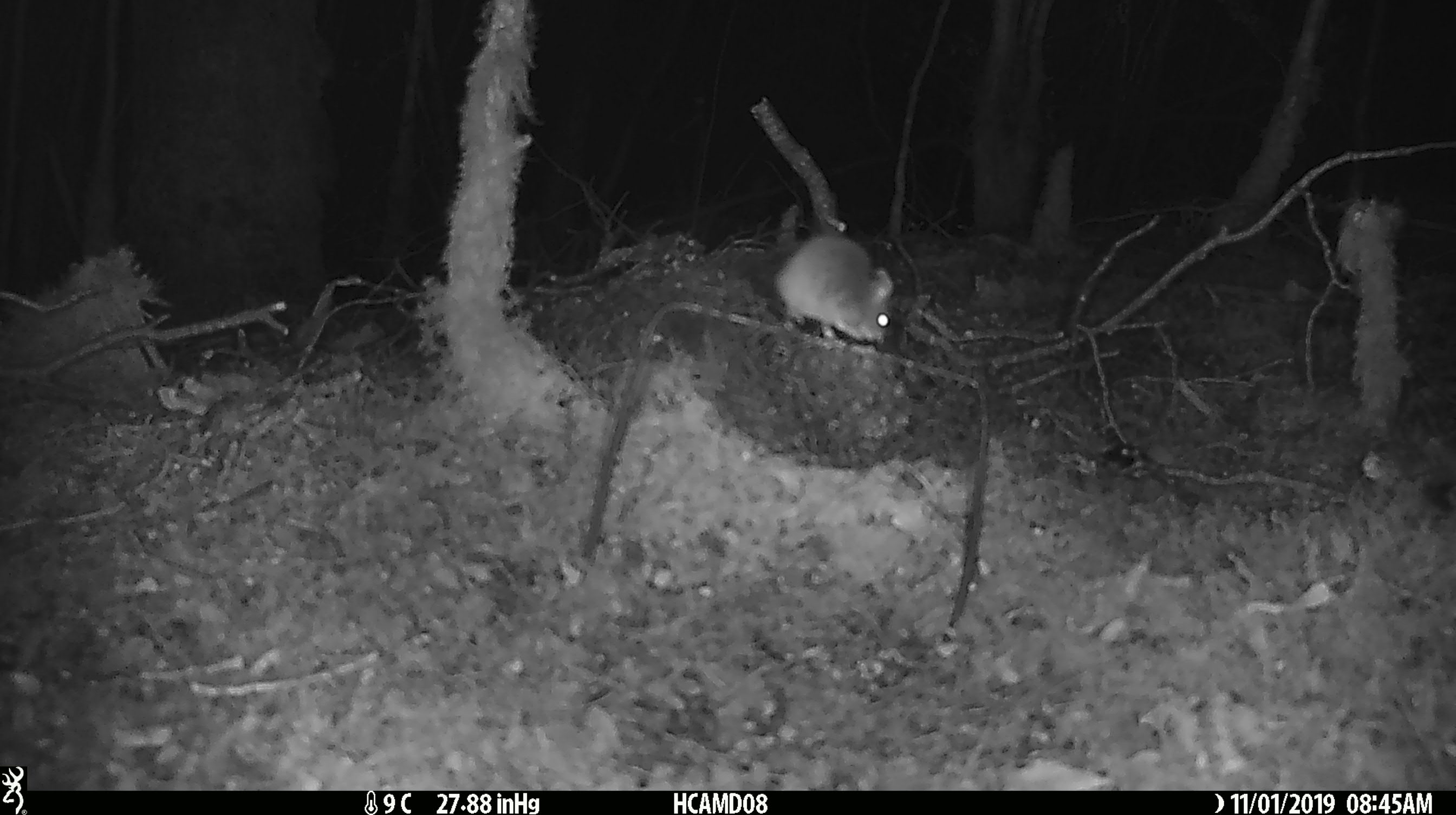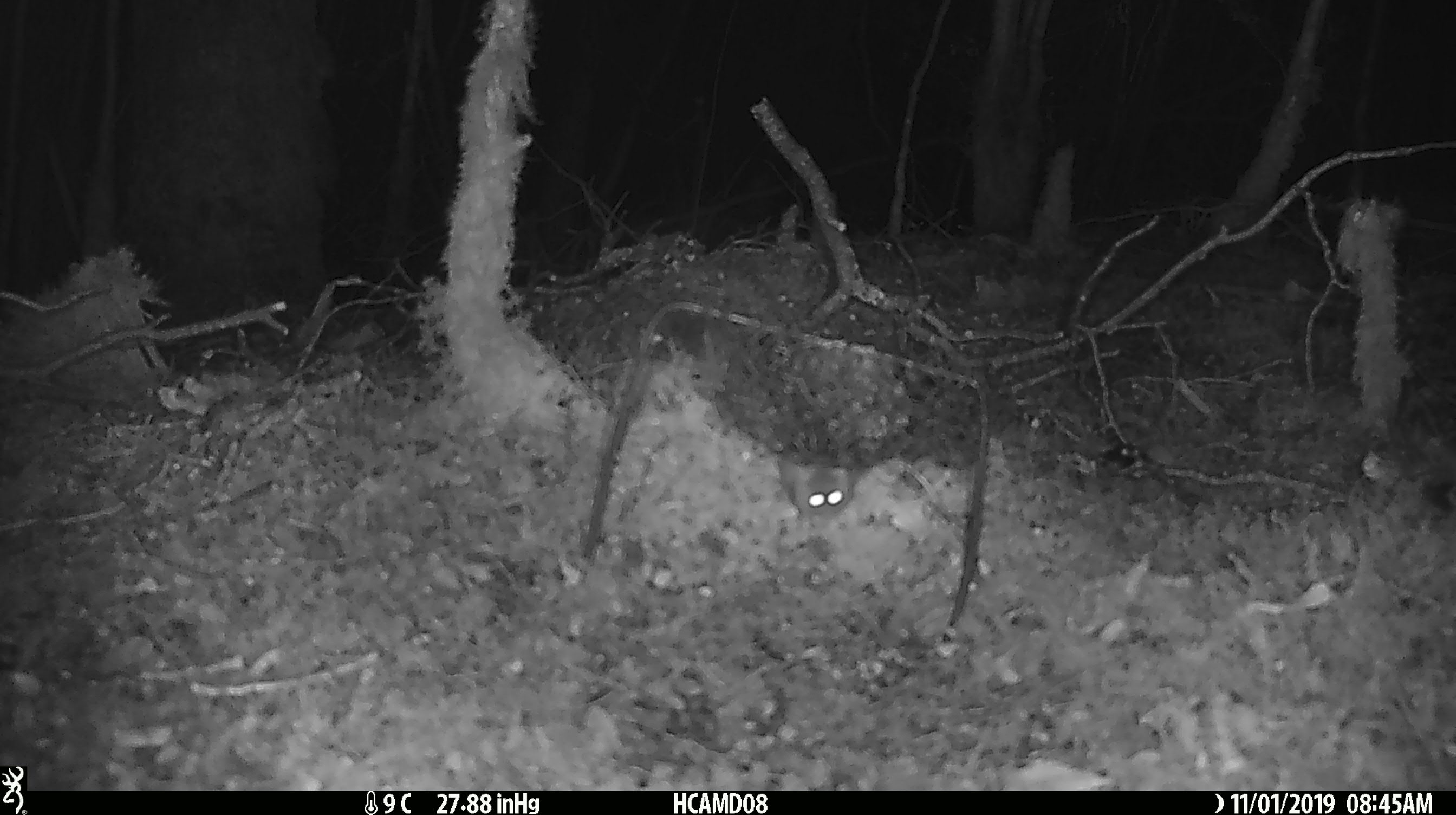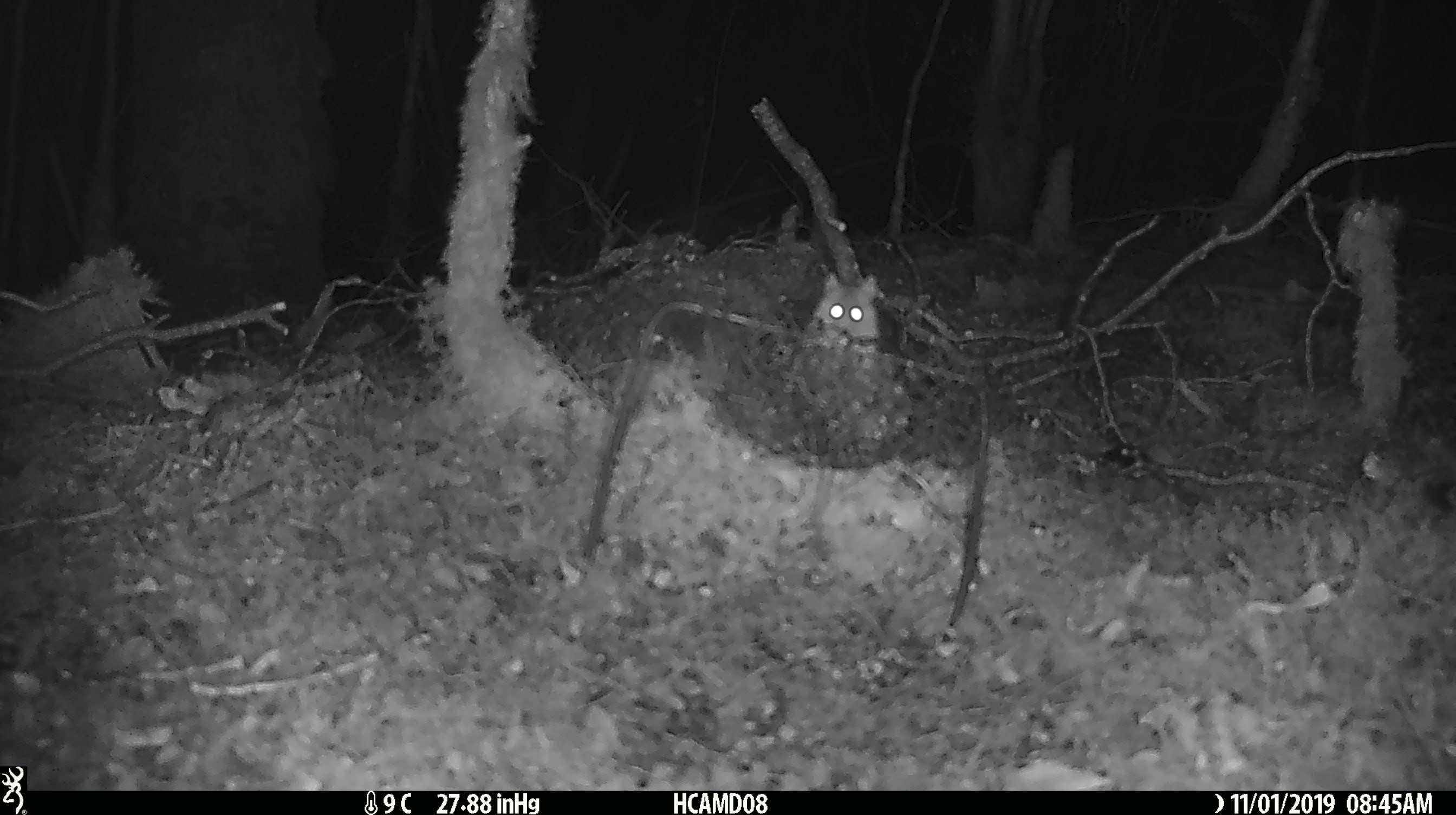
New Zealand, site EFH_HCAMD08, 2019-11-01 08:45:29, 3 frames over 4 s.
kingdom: Animalia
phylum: Chordata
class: Mammalia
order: Rodentia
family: Muridae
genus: Mus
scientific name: Mus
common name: mouse